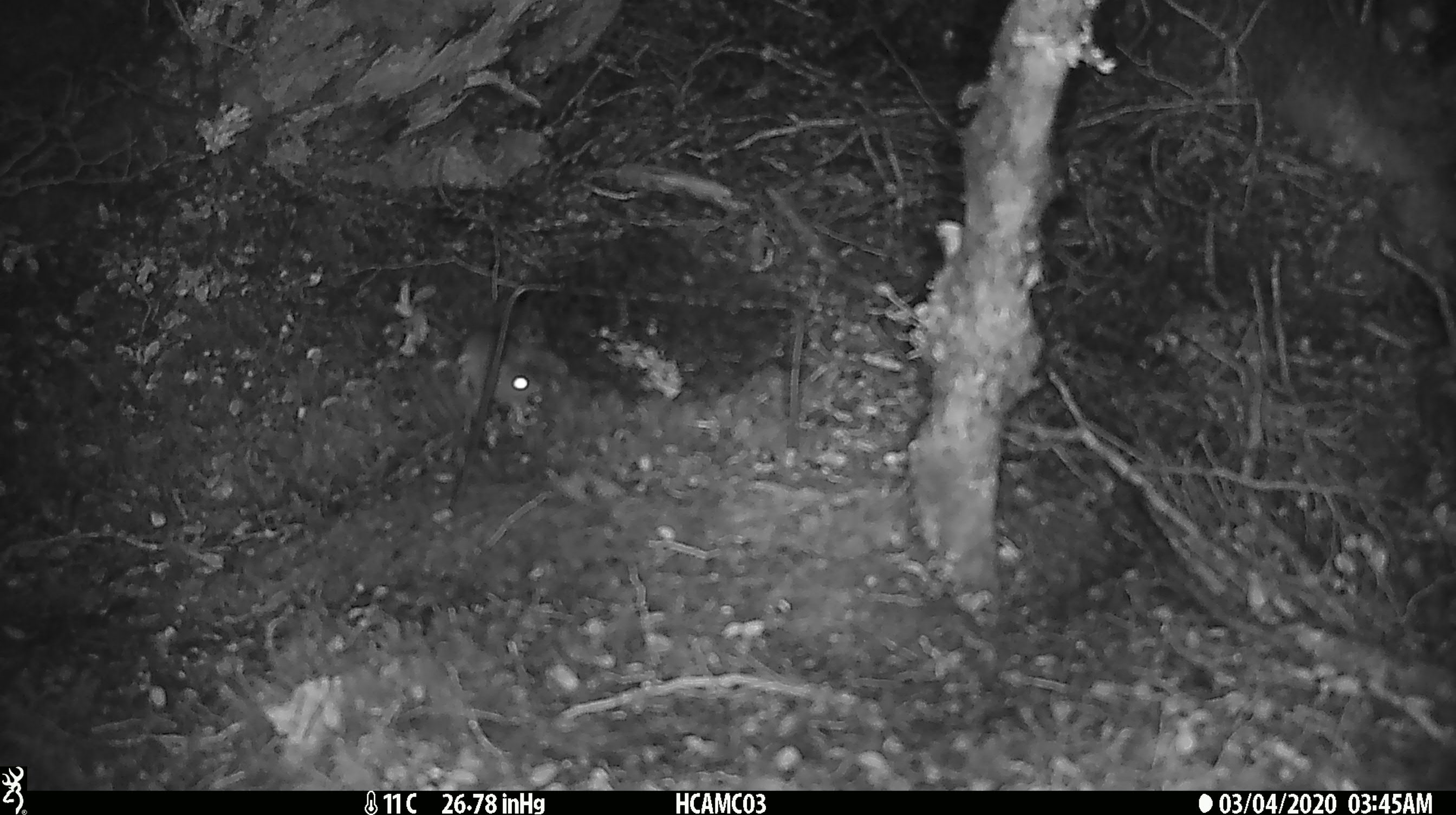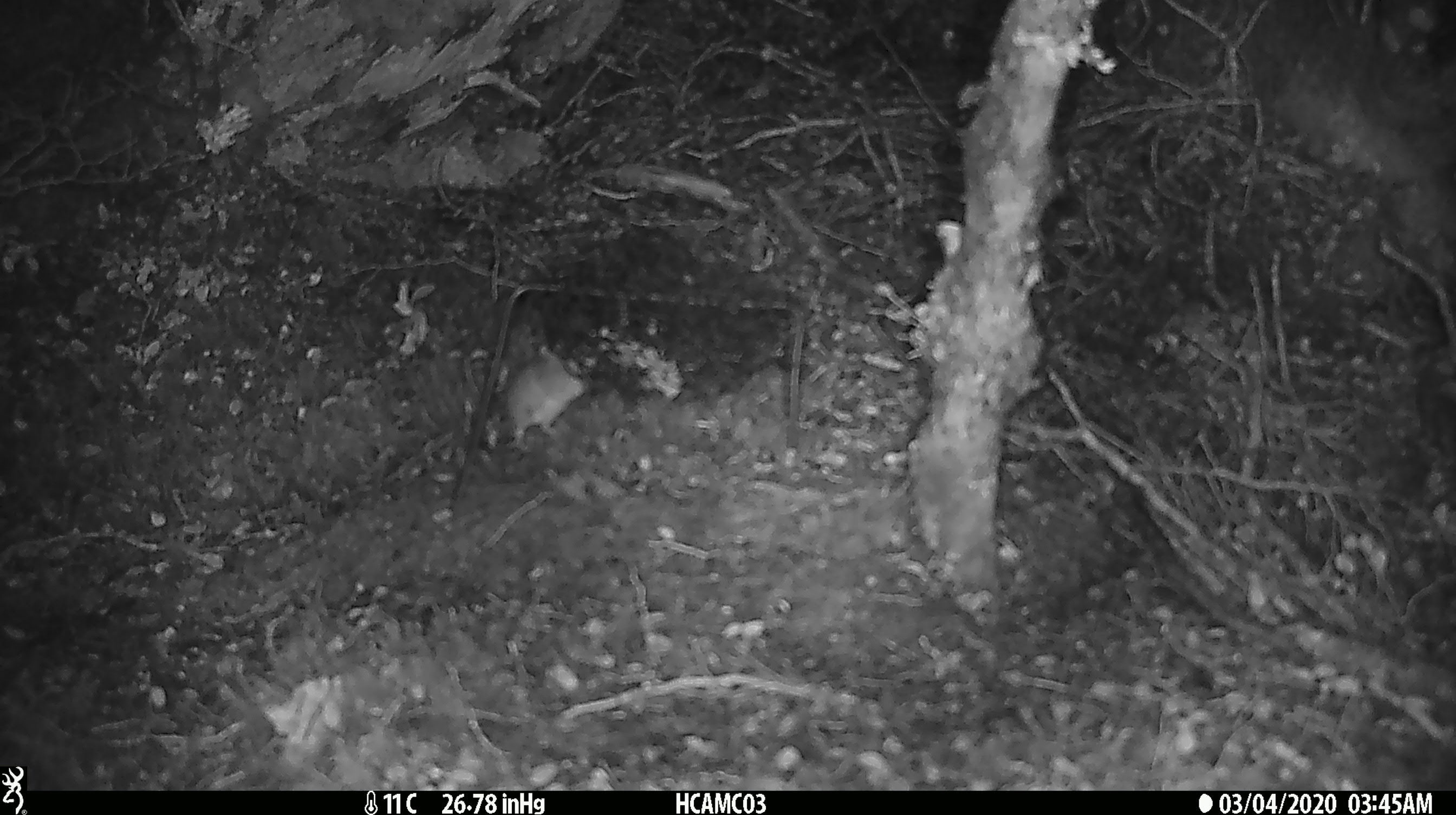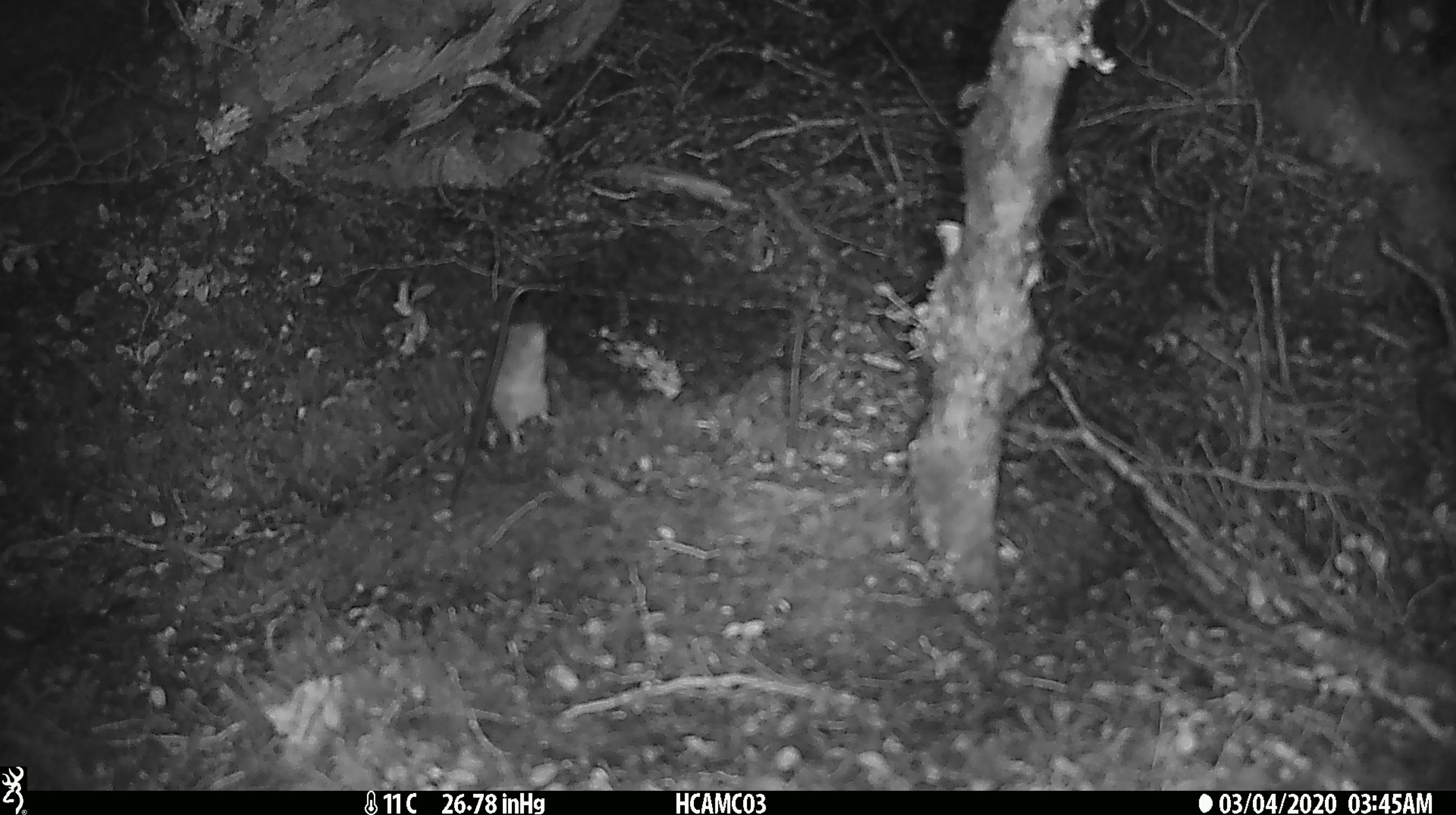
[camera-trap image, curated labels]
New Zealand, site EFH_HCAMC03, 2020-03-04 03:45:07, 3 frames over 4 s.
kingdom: Animalia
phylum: Chordata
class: Mammalia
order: Rodentia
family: Muridae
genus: Mus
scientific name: Mus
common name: mouse